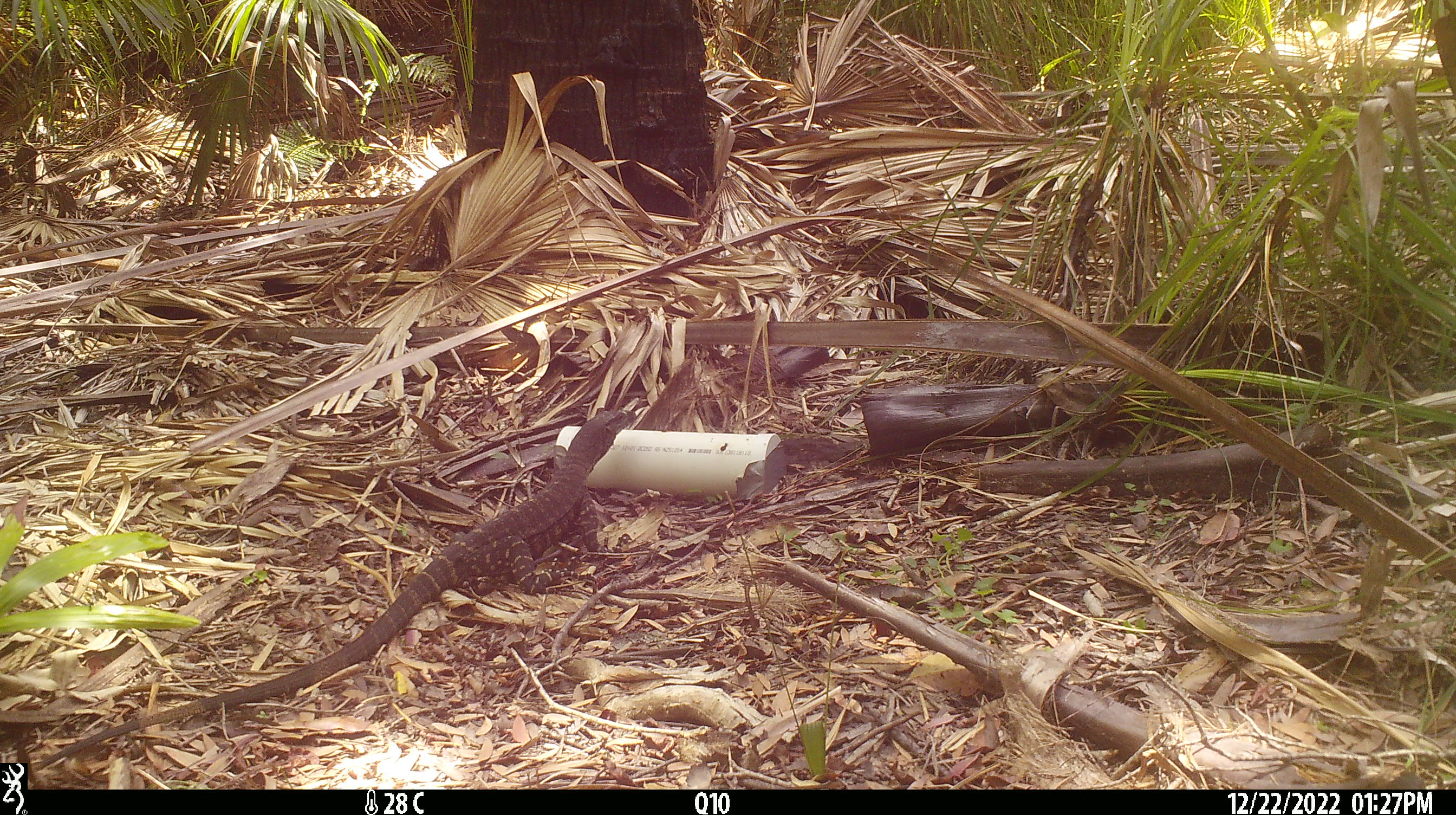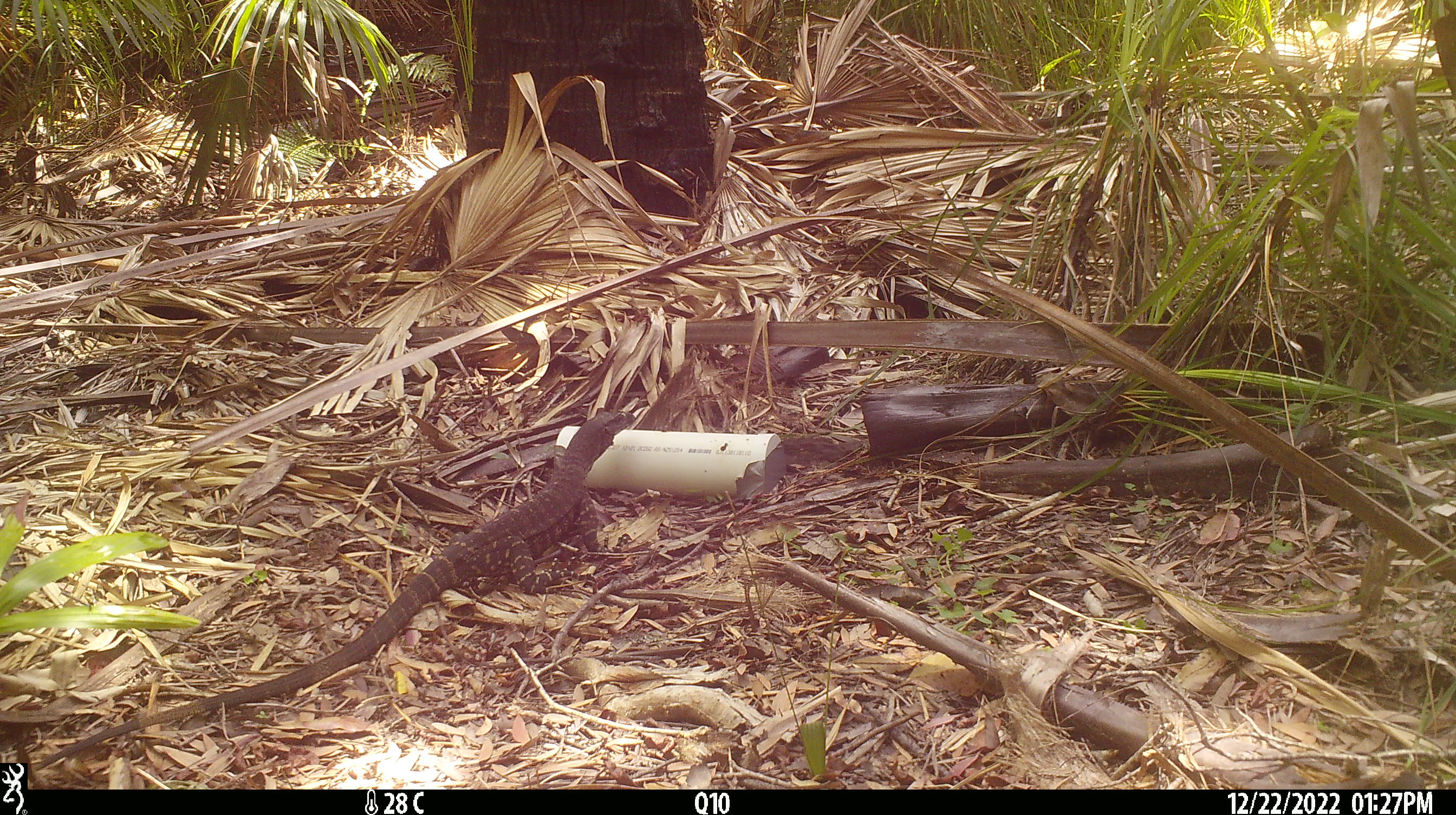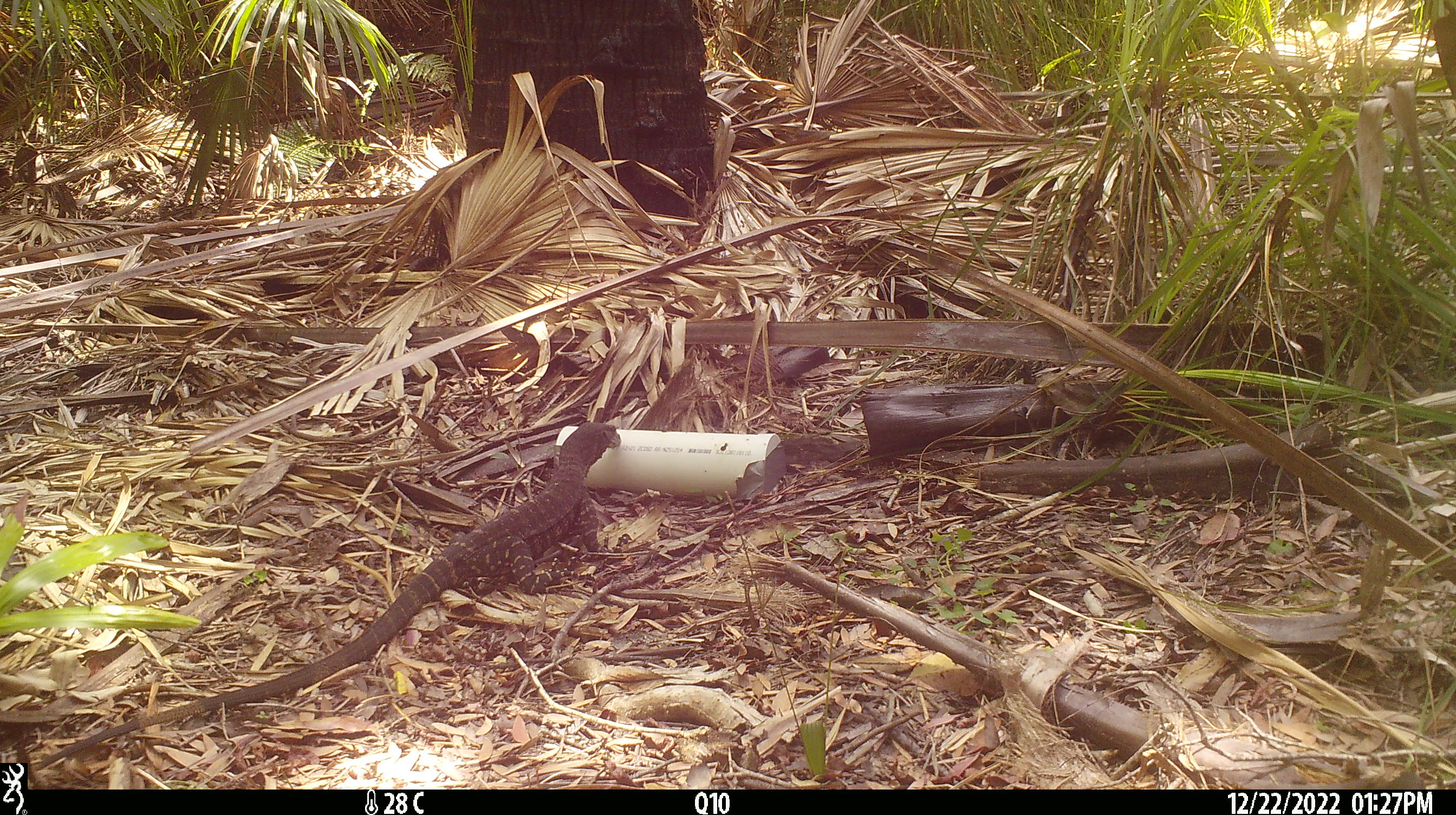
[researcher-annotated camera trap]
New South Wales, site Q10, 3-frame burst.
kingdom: Animalia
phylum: Chordata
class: Reptilia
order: Squamata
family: Varanidae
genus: Varanus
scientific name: Varanus varius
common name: lace monitor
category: goanna